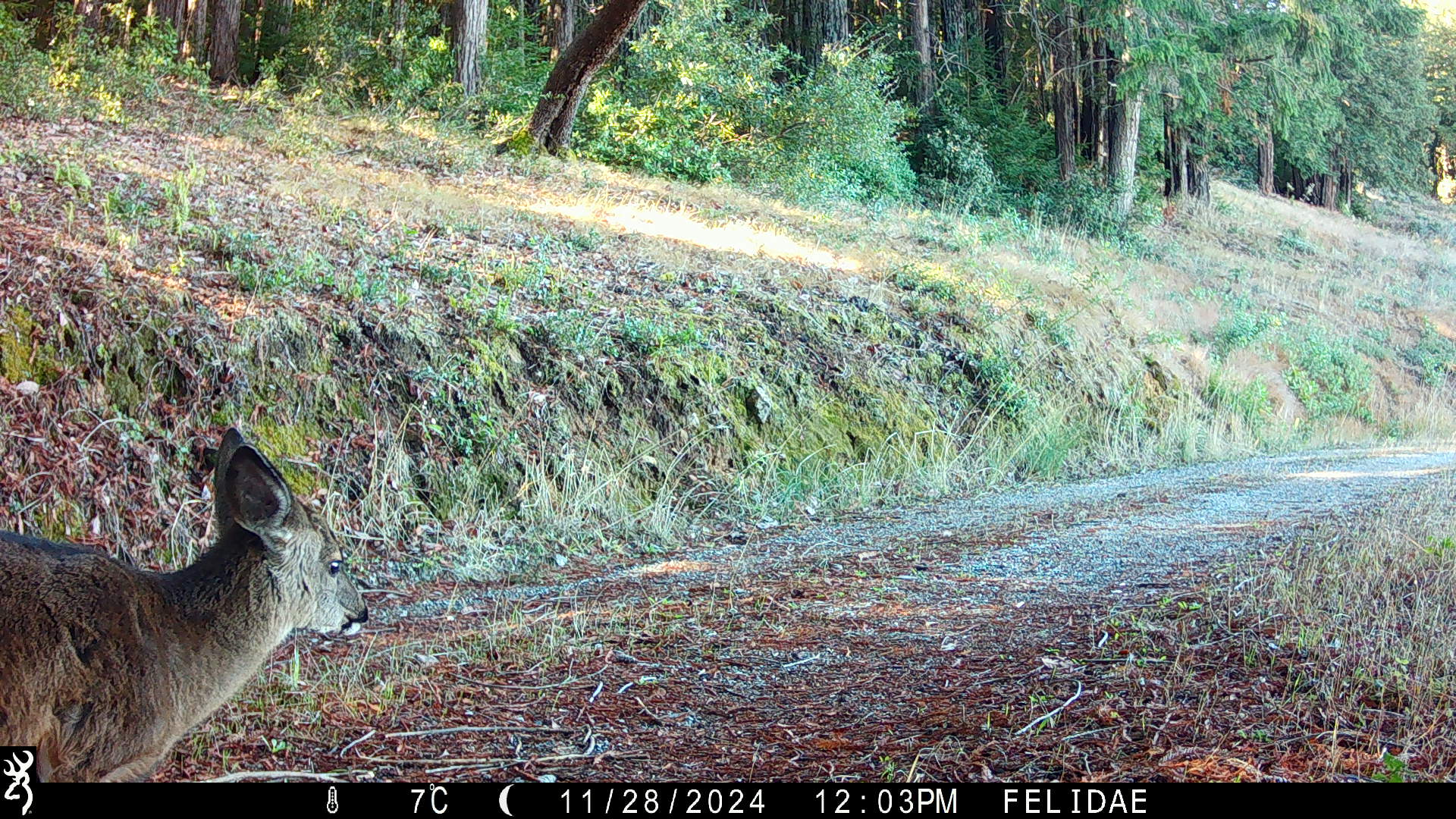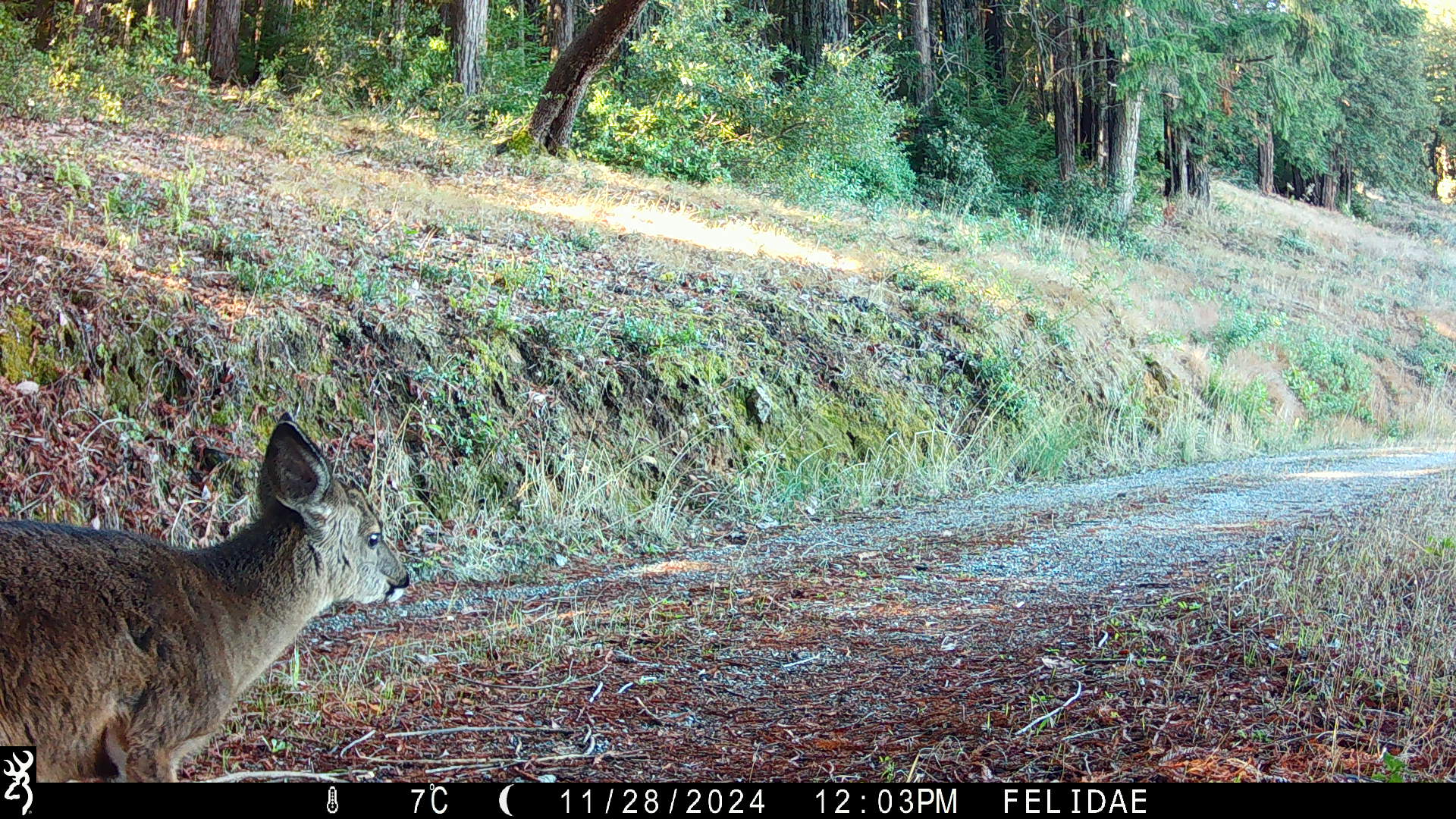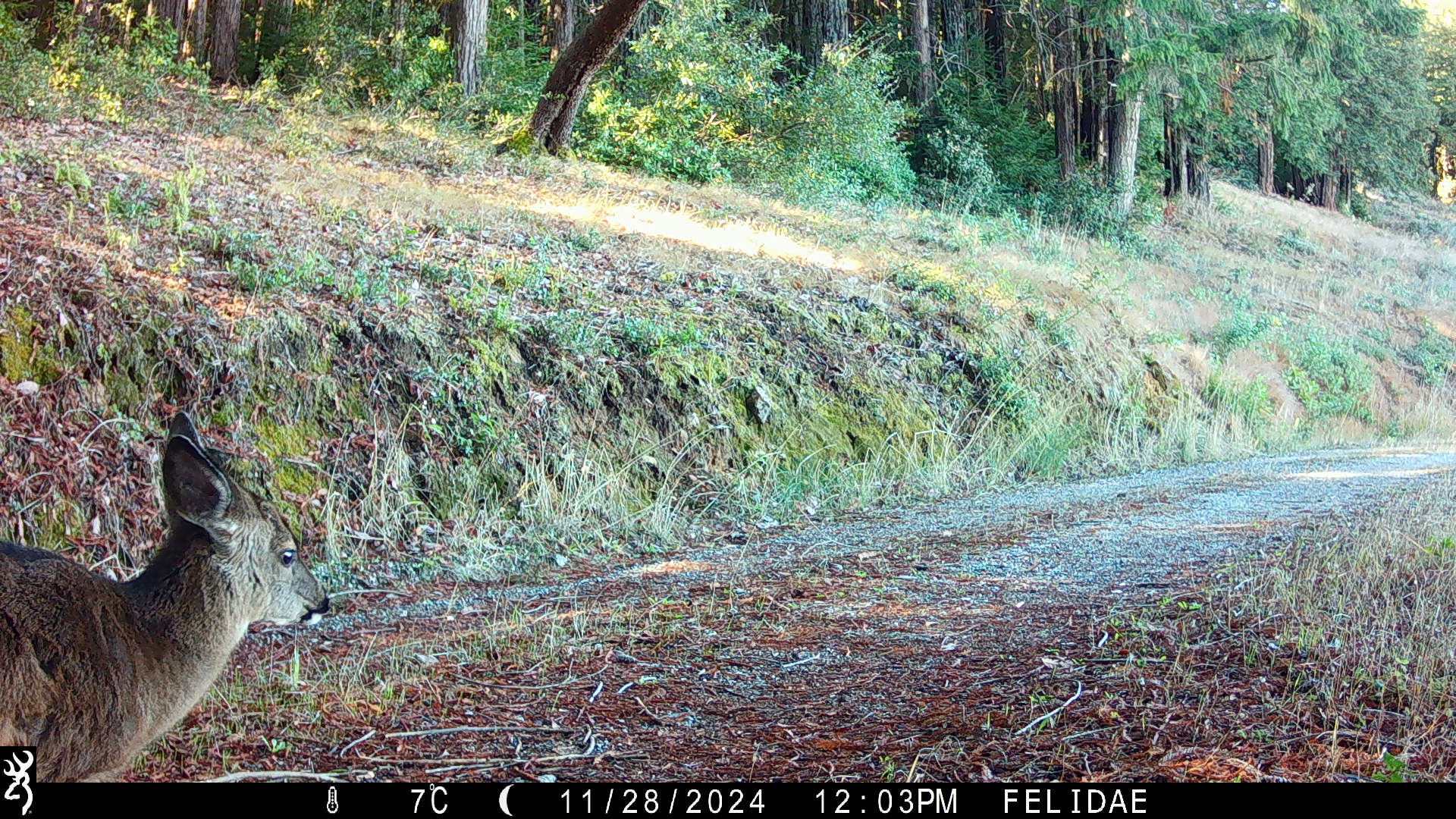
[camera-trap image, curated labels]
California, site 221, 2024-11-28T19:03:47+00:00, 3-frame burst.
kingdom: Animalia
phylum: Chordata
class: Mammalia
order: Artiodactyla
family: Cervidae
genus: Odocoileus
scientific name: Odocoileus hemionus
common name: mule deer